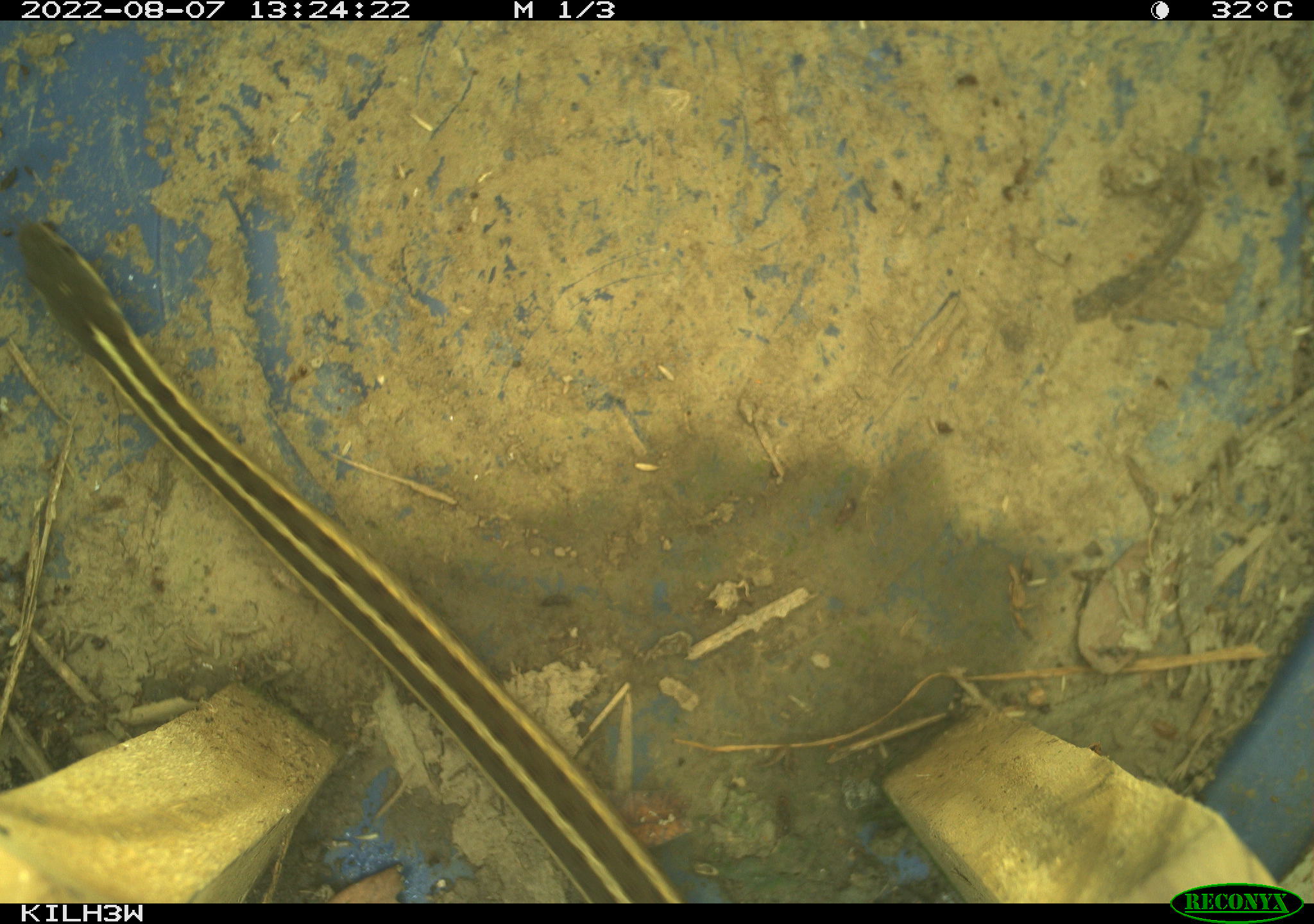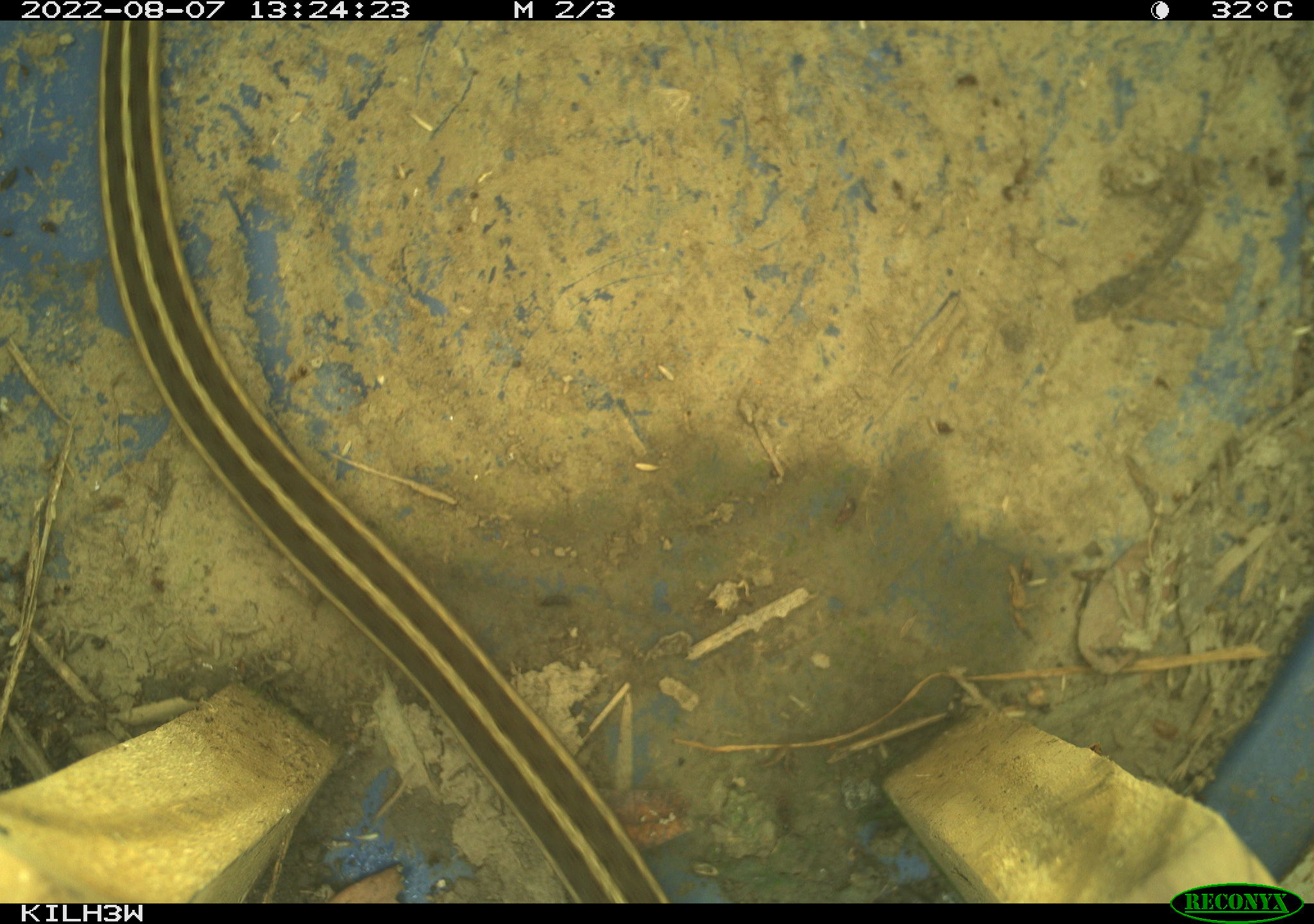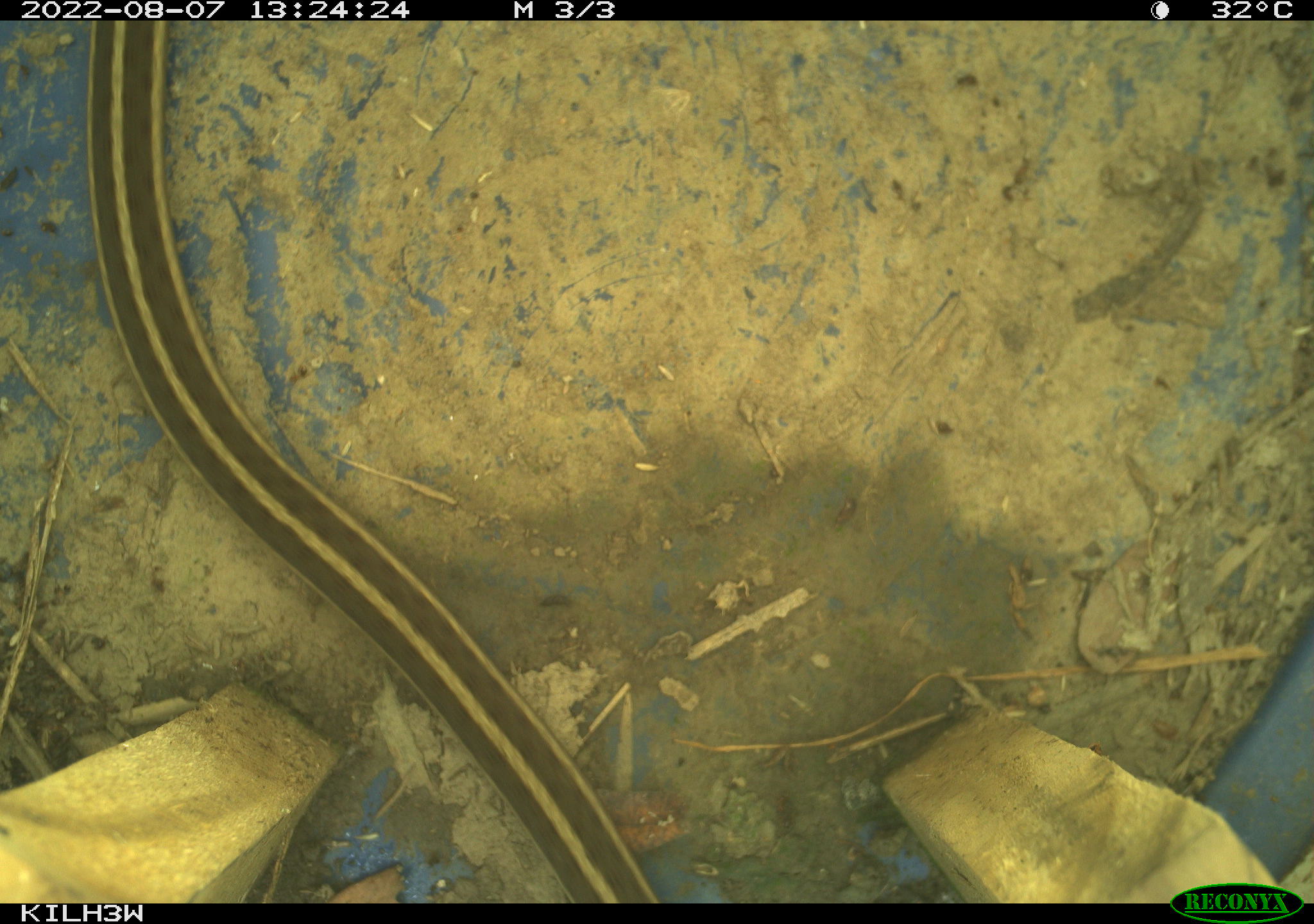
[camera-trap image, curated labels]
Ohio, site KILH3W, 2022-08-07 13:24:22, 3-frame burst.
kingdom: Animalia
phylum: Chordata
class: Reptilia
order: Squamata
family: Colubridae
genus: Thamnophis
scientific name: Thamnophis sirtalis sirtalis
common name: eastern gartersnake